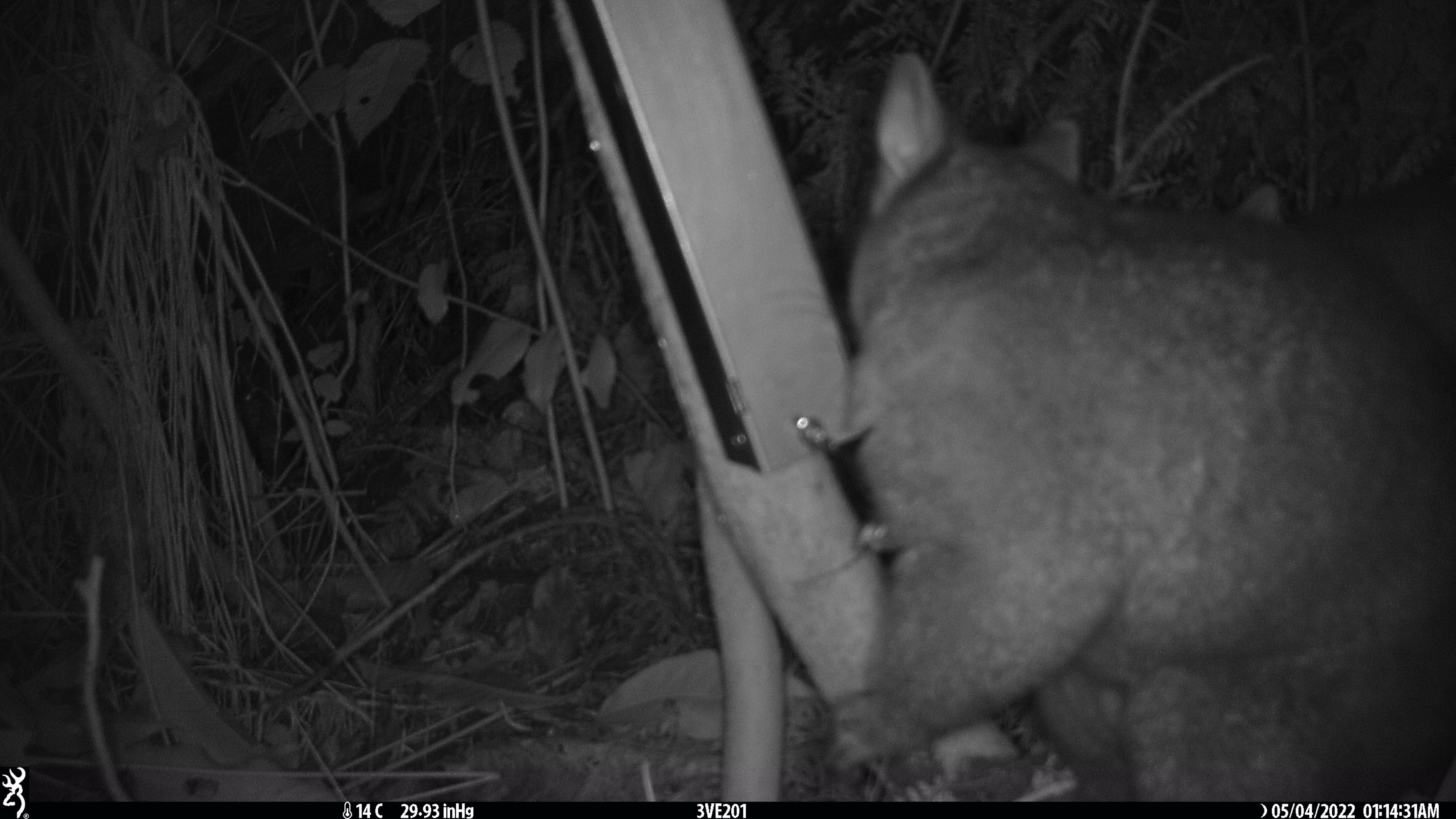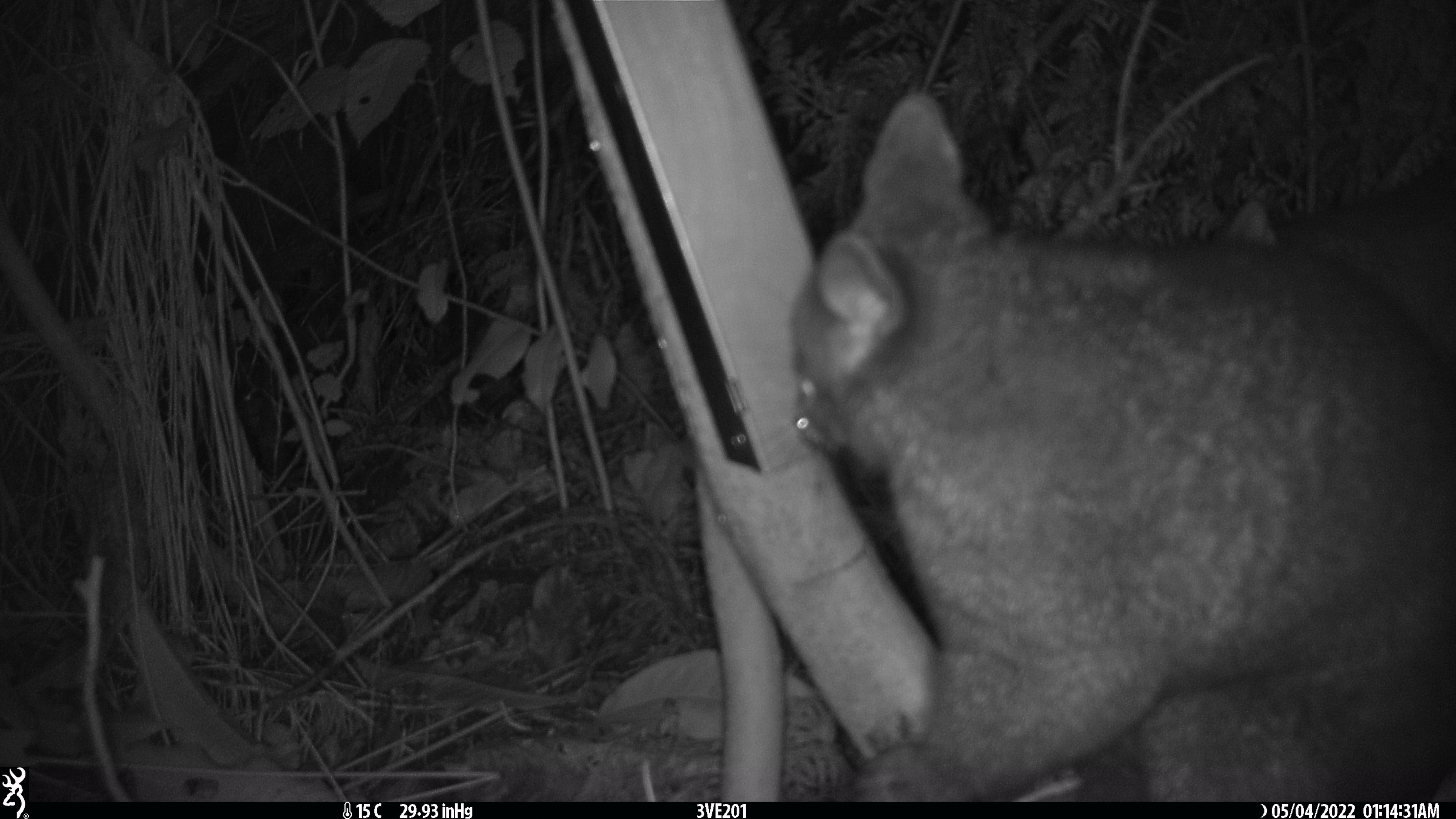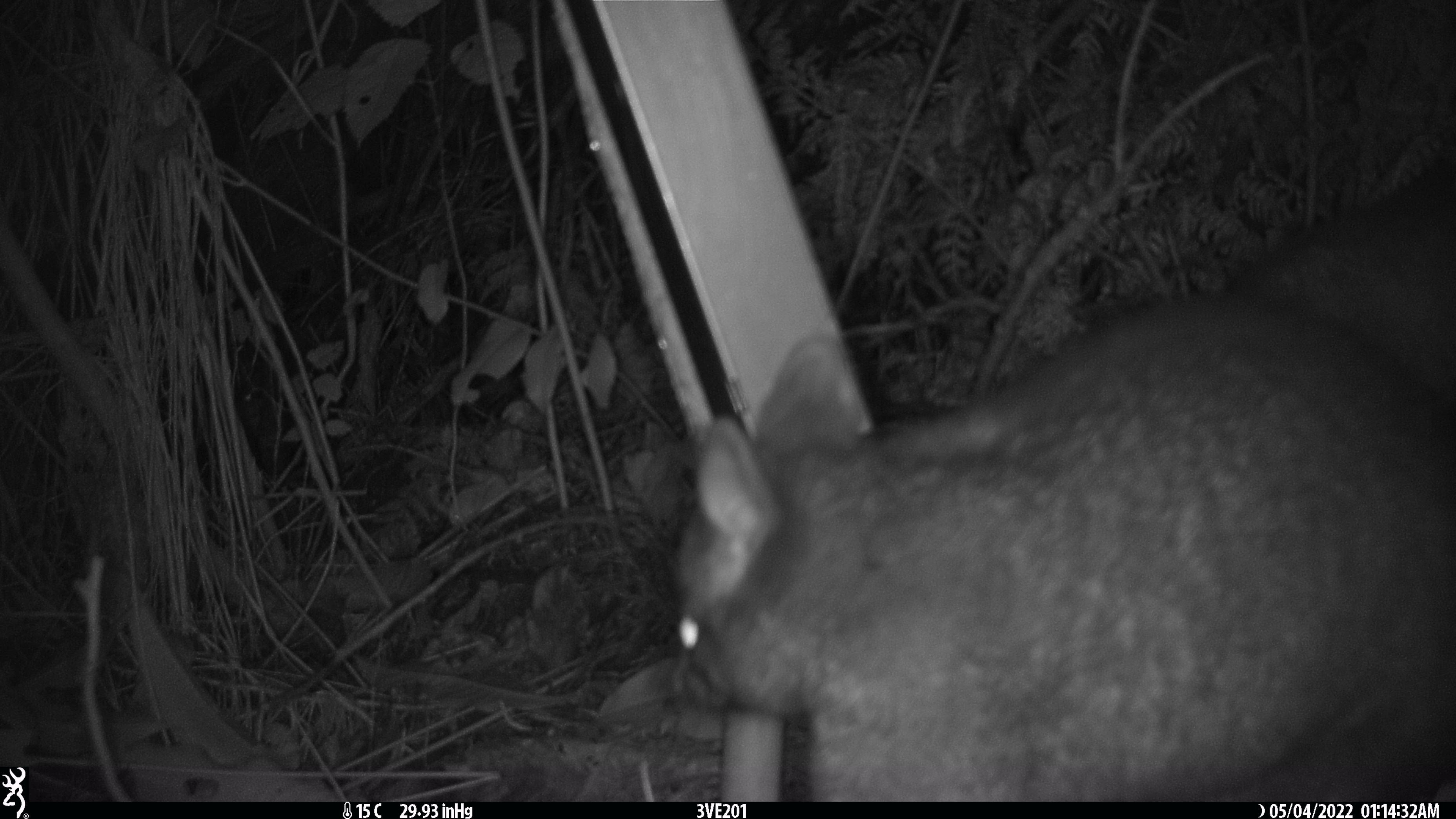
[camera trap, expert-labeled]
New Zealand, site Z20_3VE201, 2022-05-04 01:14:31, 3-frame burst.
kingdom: Animalia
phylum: Chordata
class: Mammalia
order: Diprotodontia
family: Phalangeridae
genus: Trichosurus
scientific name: Trichosurus vulpecula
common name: common brushtail possum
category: possum